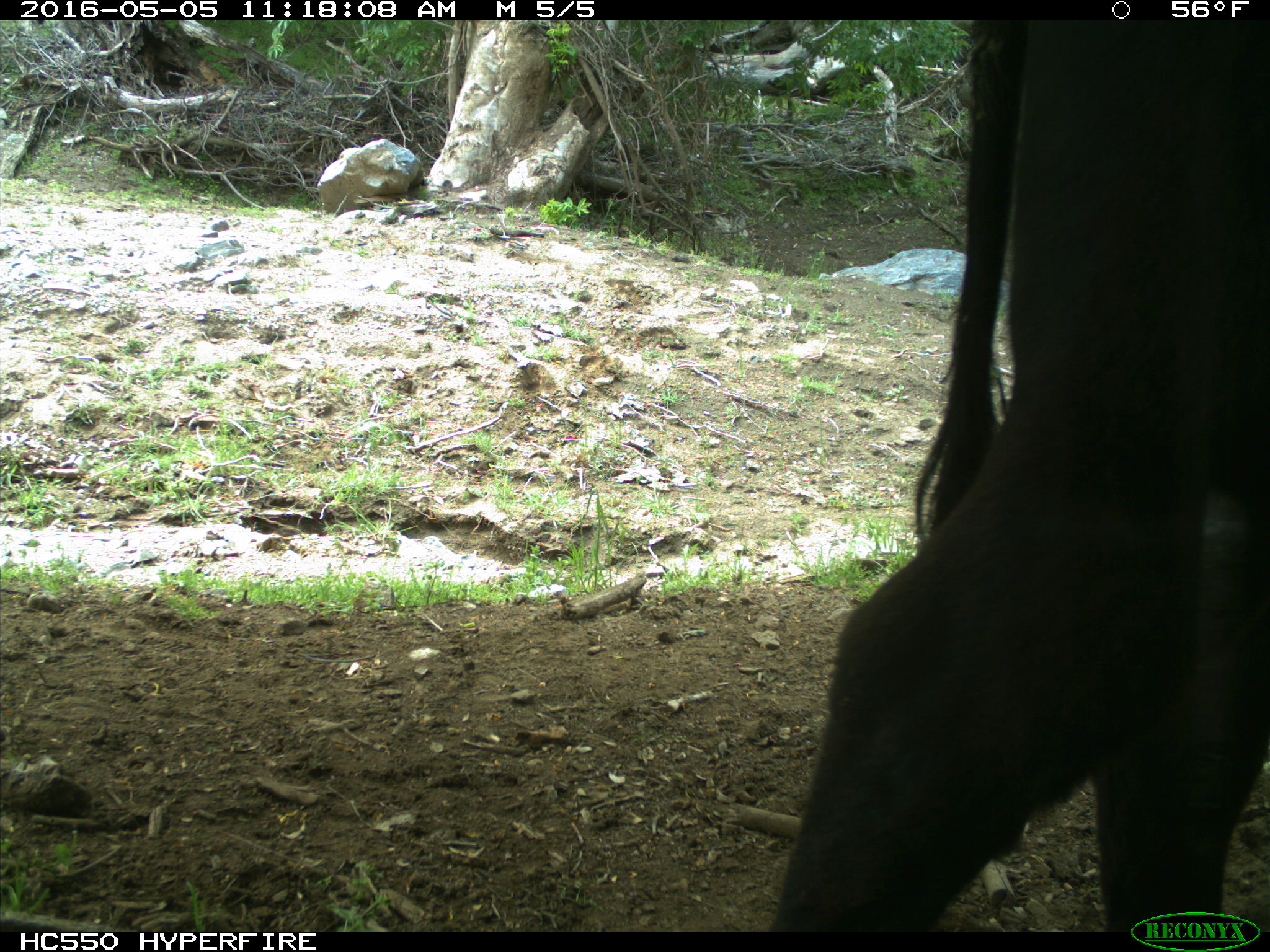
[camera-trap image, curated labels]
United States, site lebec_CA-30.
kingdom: Animalia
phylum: Chordata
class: Mammalia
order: Artiodactyla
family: Bovidae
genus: Bos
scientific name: Bos taurus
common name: domestic cow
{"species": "Bos taurus (domestic cow)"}